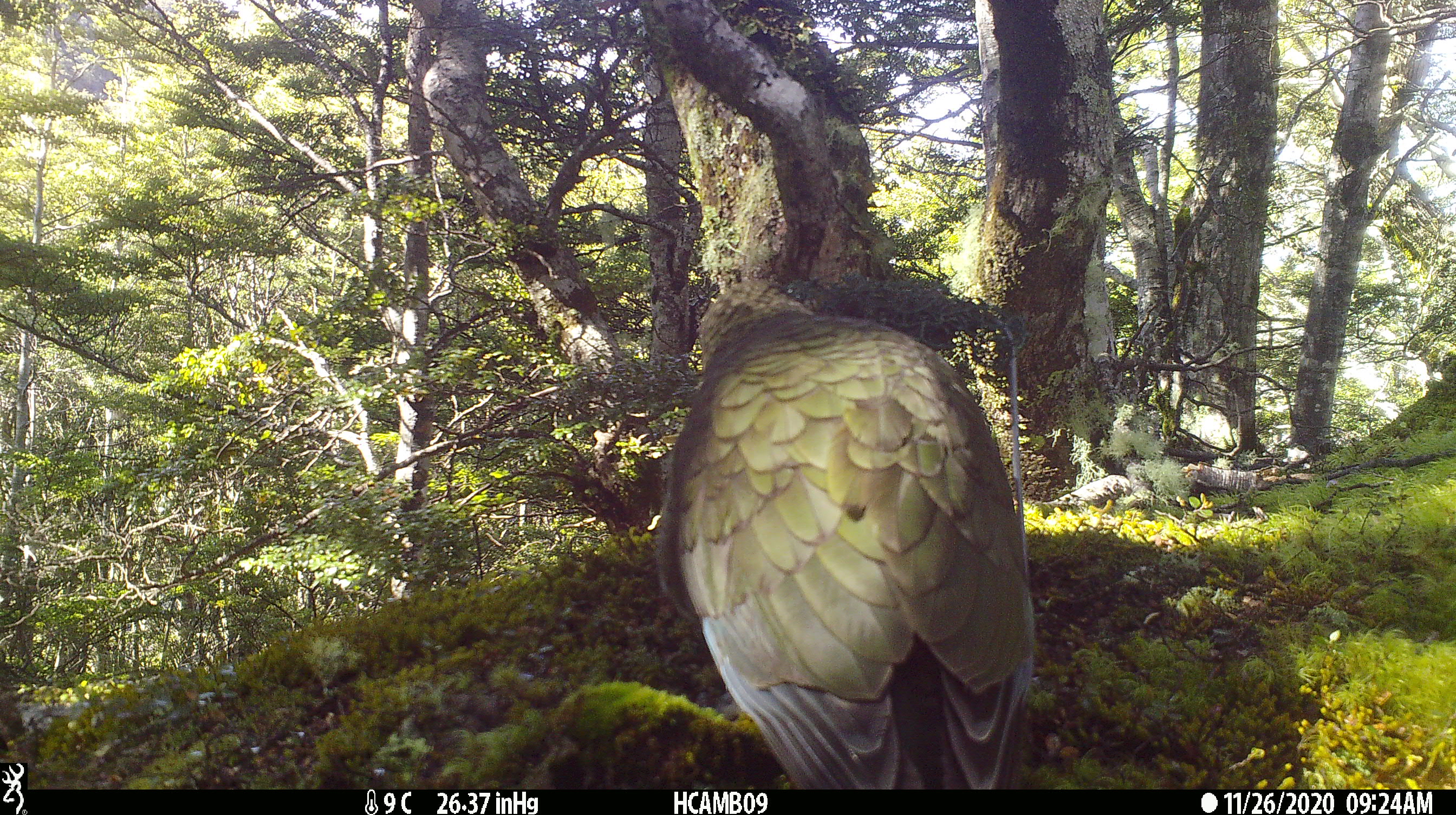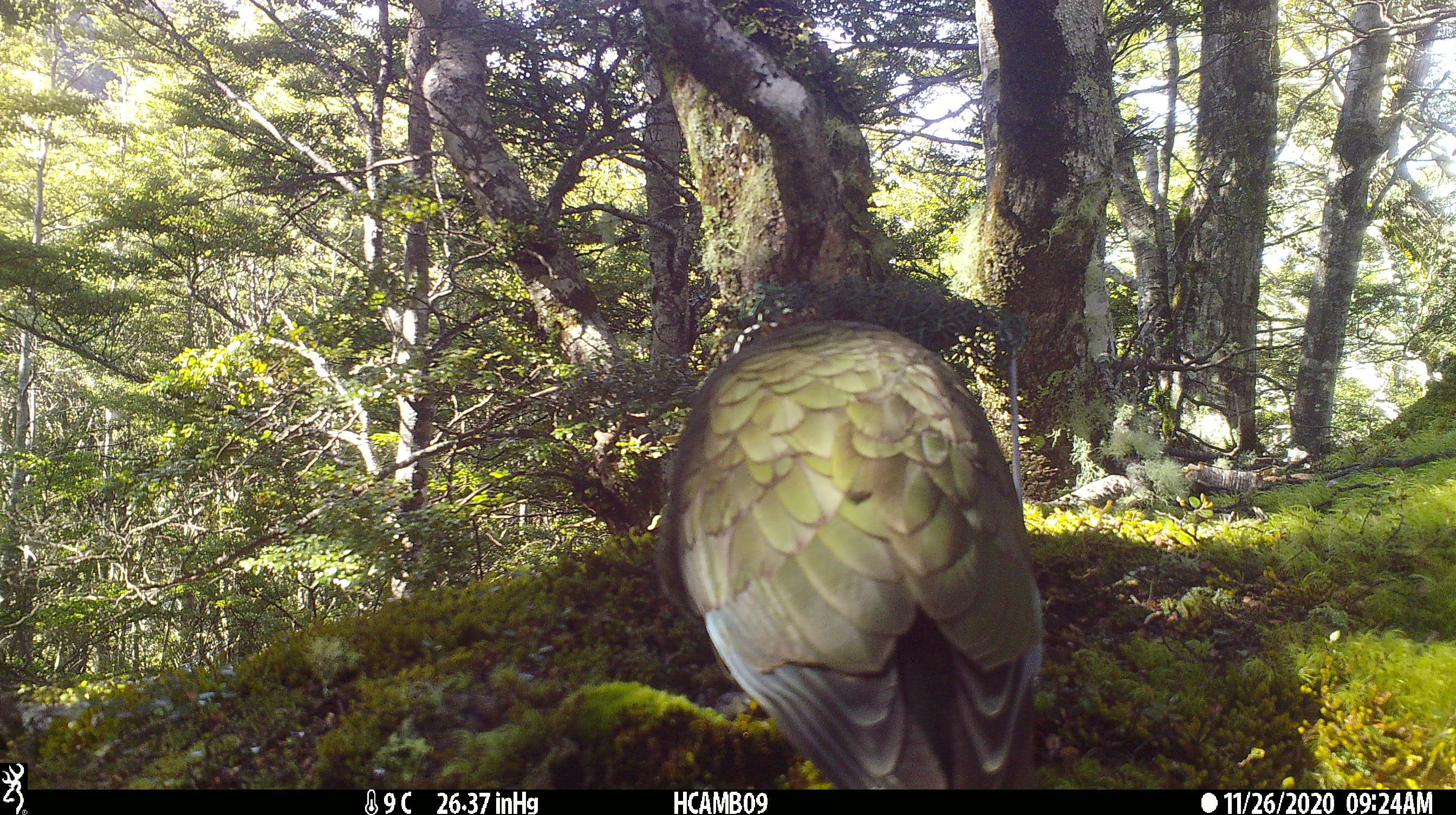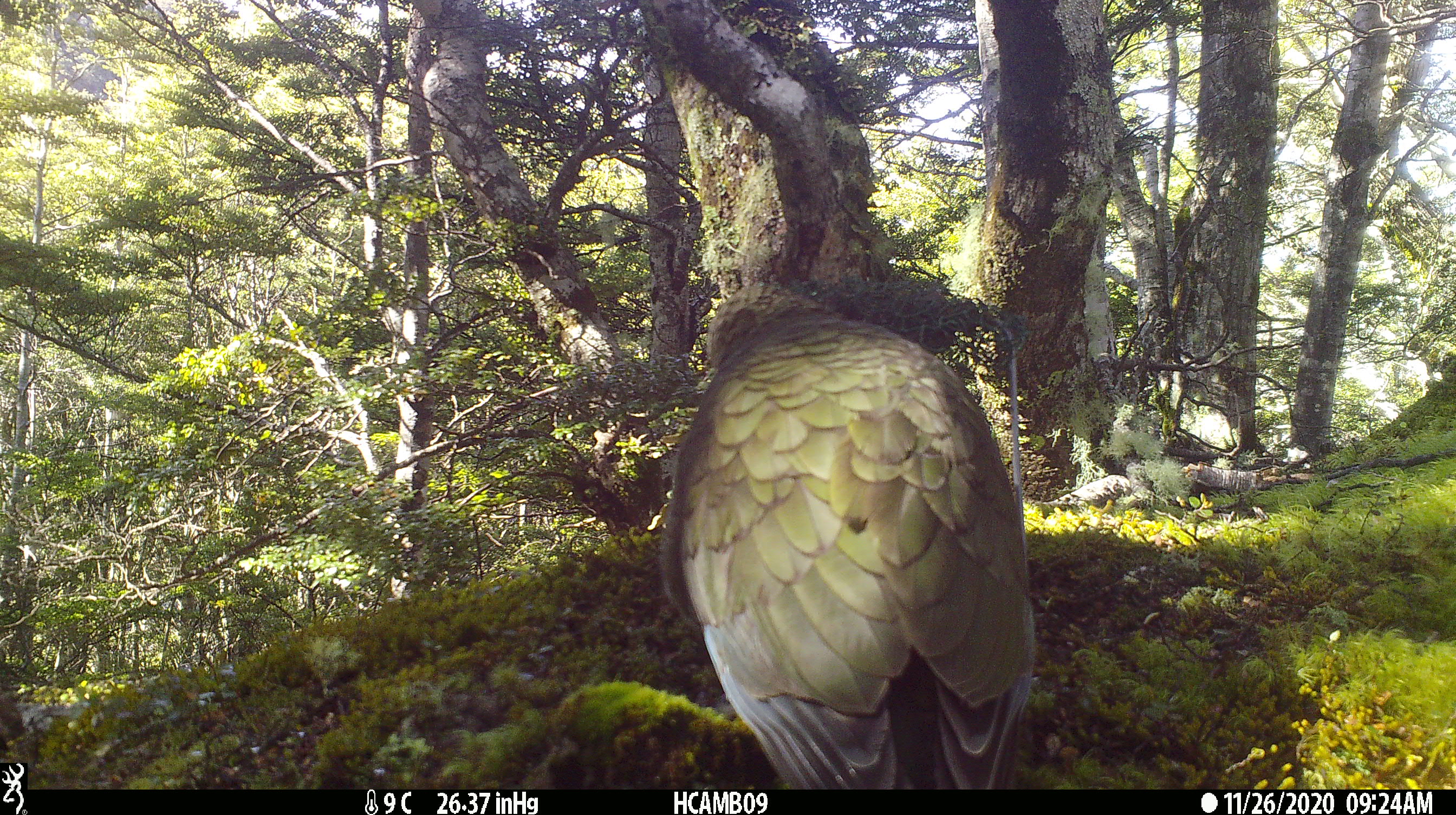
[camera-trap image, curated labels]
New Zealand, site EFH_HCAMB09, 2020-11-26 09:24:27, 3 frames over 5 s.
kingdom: Animalia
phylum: Chordata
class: Aves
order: Psittaciformes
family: Strigopidae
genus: Nestor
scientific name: Nestor notabilis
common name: kea